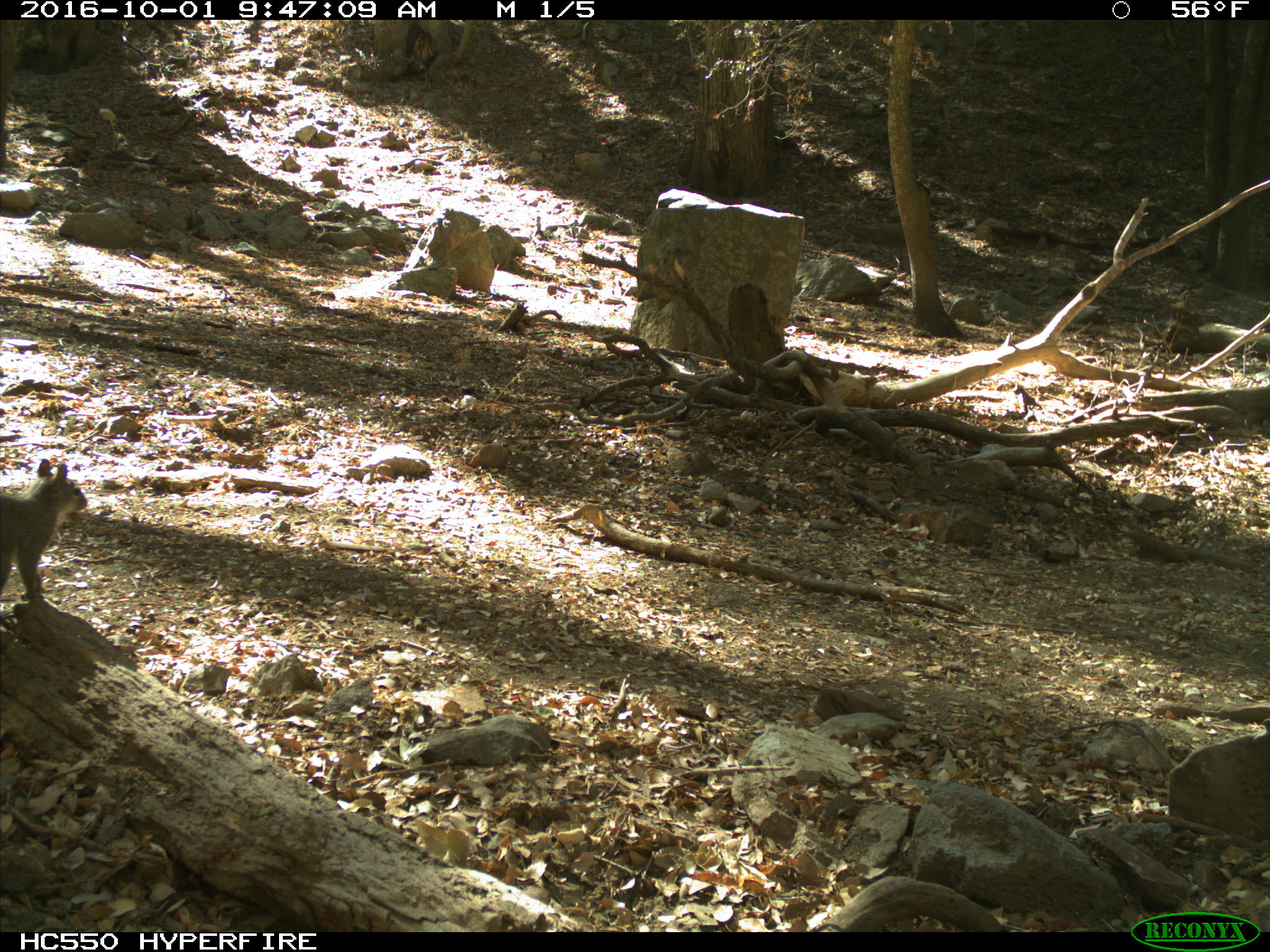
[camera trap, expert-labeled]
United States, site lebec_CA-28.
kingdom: Animalia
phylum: Chordata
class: Mammalia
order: Rodentia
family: Sciuridae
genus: Sciurus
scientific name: Sciurus carolinensis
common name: eastern gray squirrel